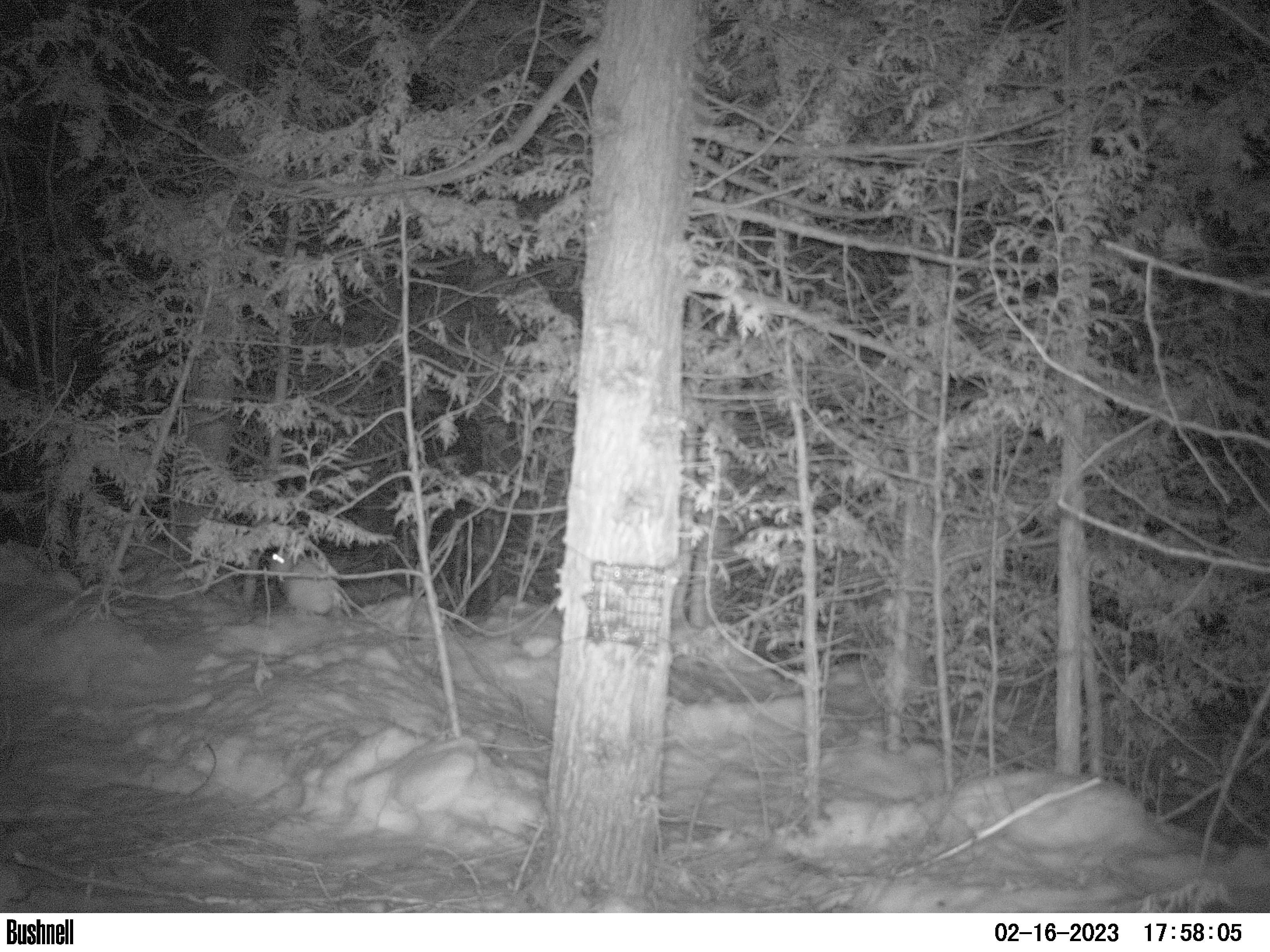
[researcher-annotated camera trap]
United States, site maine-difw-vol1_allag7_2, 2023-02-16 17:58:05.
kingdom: Animalia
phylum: Chordata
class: Mammalia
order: Lagomorpha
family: Leporidae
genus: Lepus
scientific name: Lepus americanus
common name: snowshoe hare